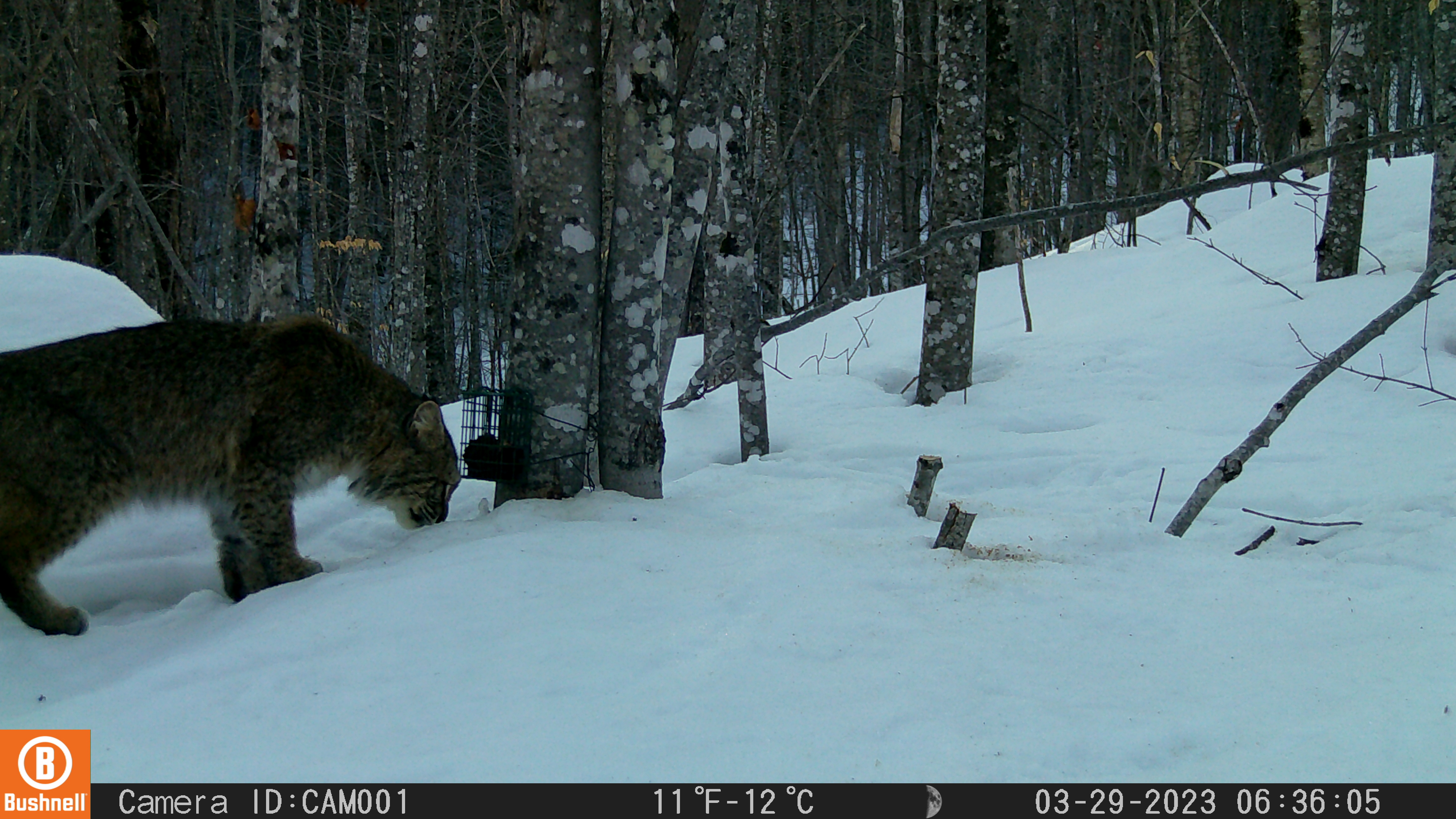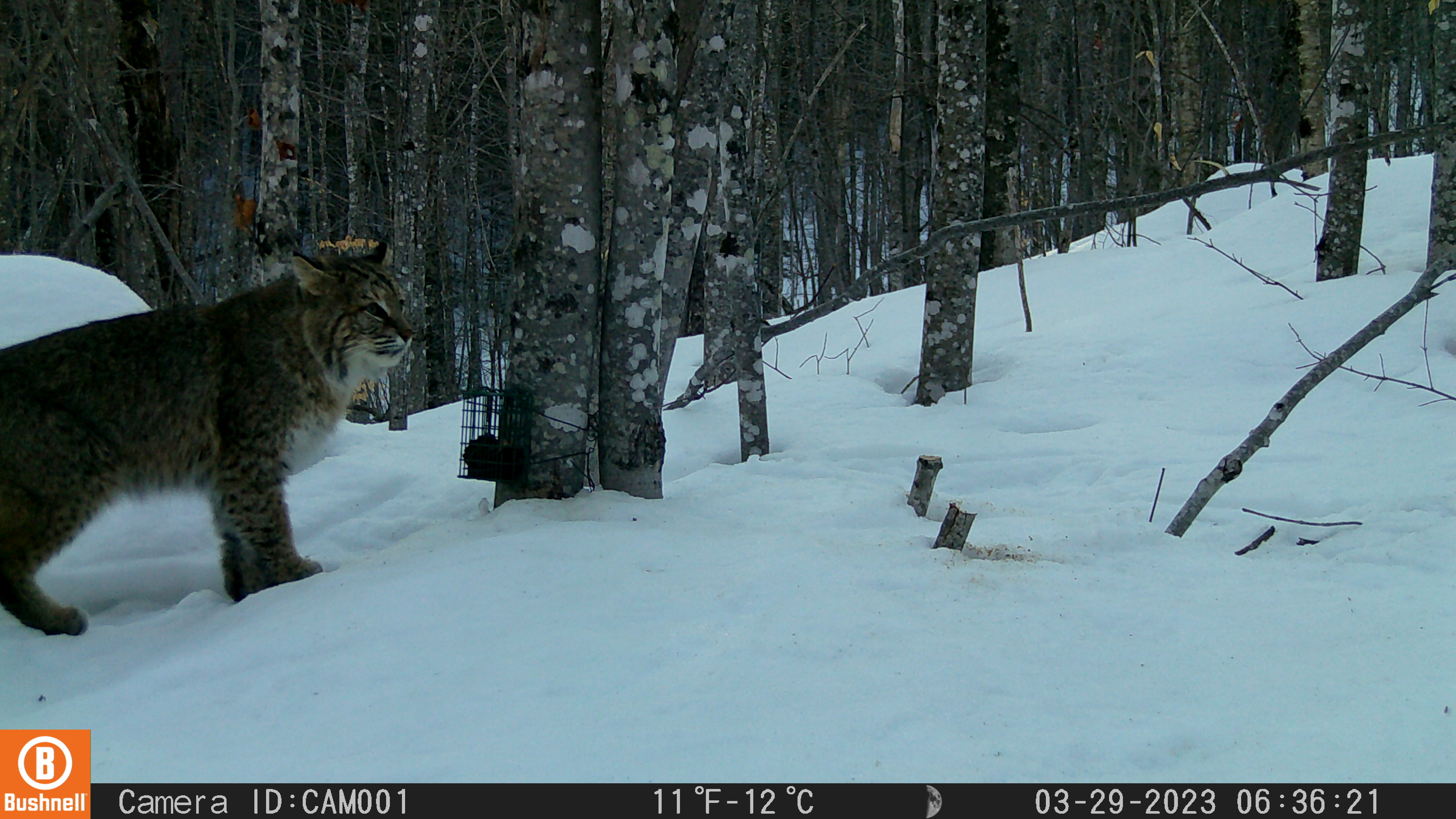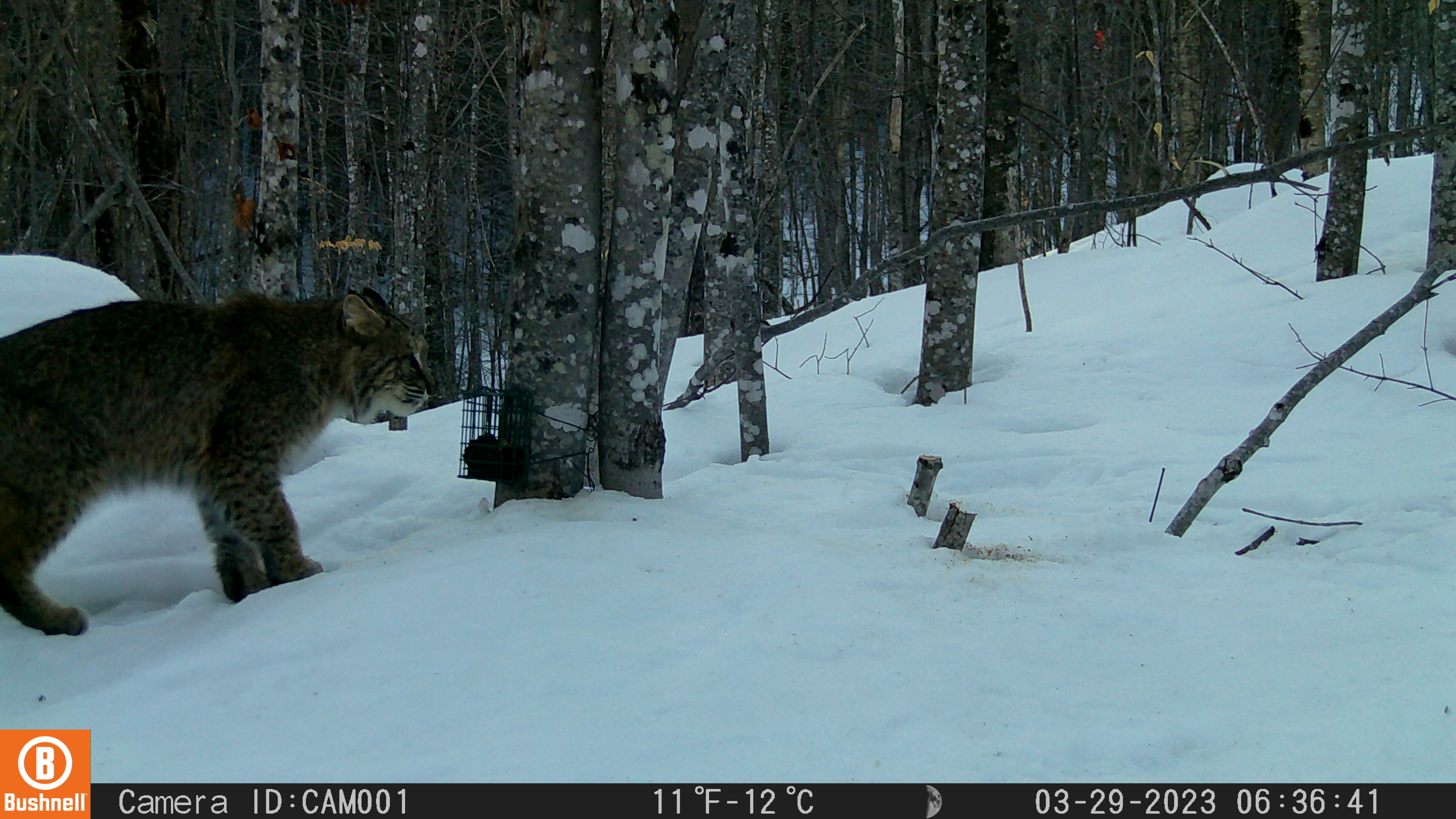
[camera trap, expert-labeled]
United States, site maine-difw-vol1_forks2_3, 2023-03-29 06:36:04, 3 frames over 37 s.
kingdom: Animalia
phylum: Chordata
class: Mammalia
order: Carnivora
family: Felidae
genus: Lynx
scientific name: Lynx rufus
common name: bobcat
Bobcat (Lynx rufus).